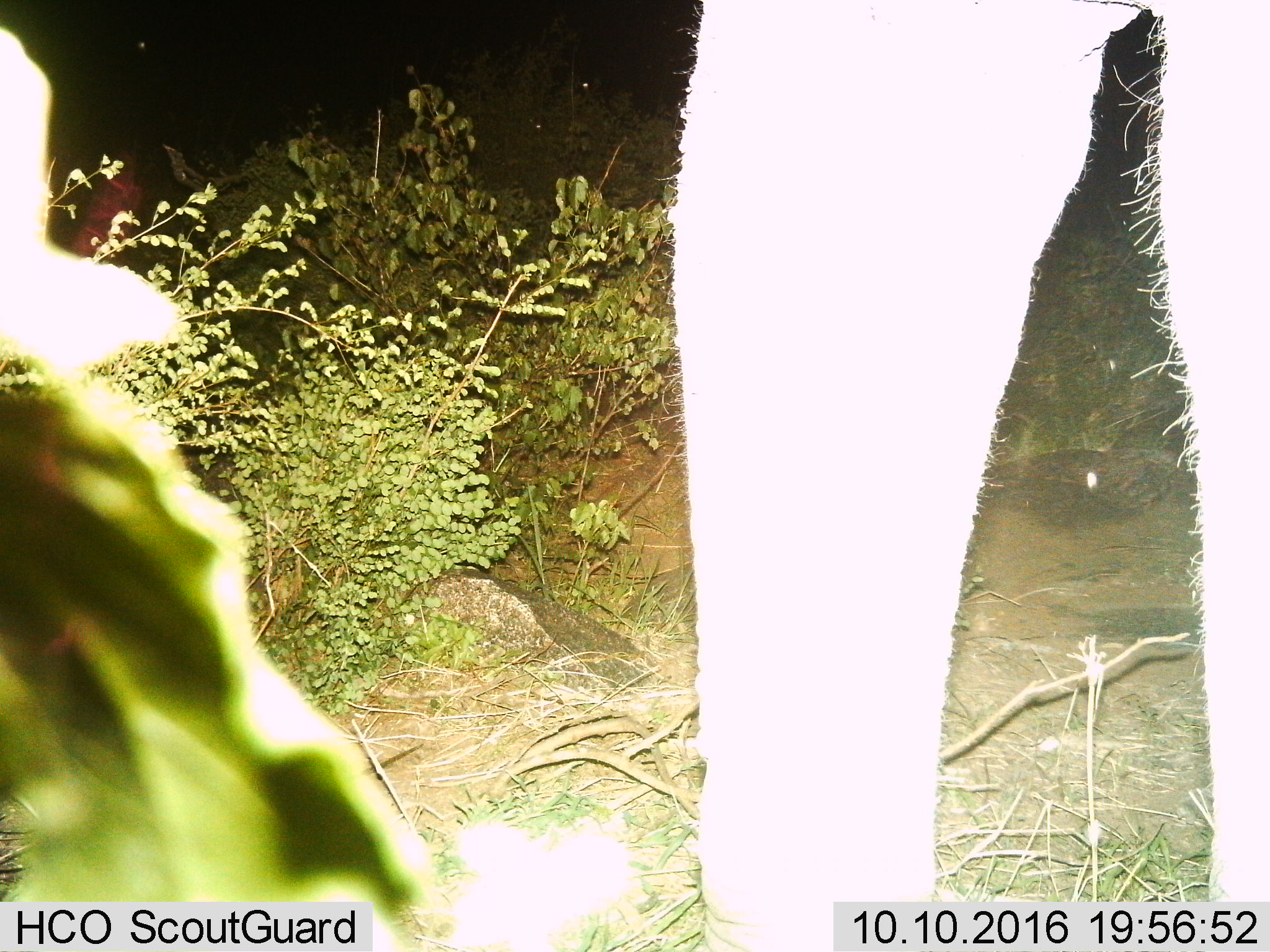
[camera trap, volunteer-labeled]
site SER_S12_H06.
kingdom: Animalia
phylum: Chordata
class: Mammalia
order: Proboscidea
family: Elephantidae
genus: Loxodonta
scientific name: Loxodonta africana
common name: african bush elephant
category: elephant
Elephant (african bush elephant) (Loxodonta africana), count 1. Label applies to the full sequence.